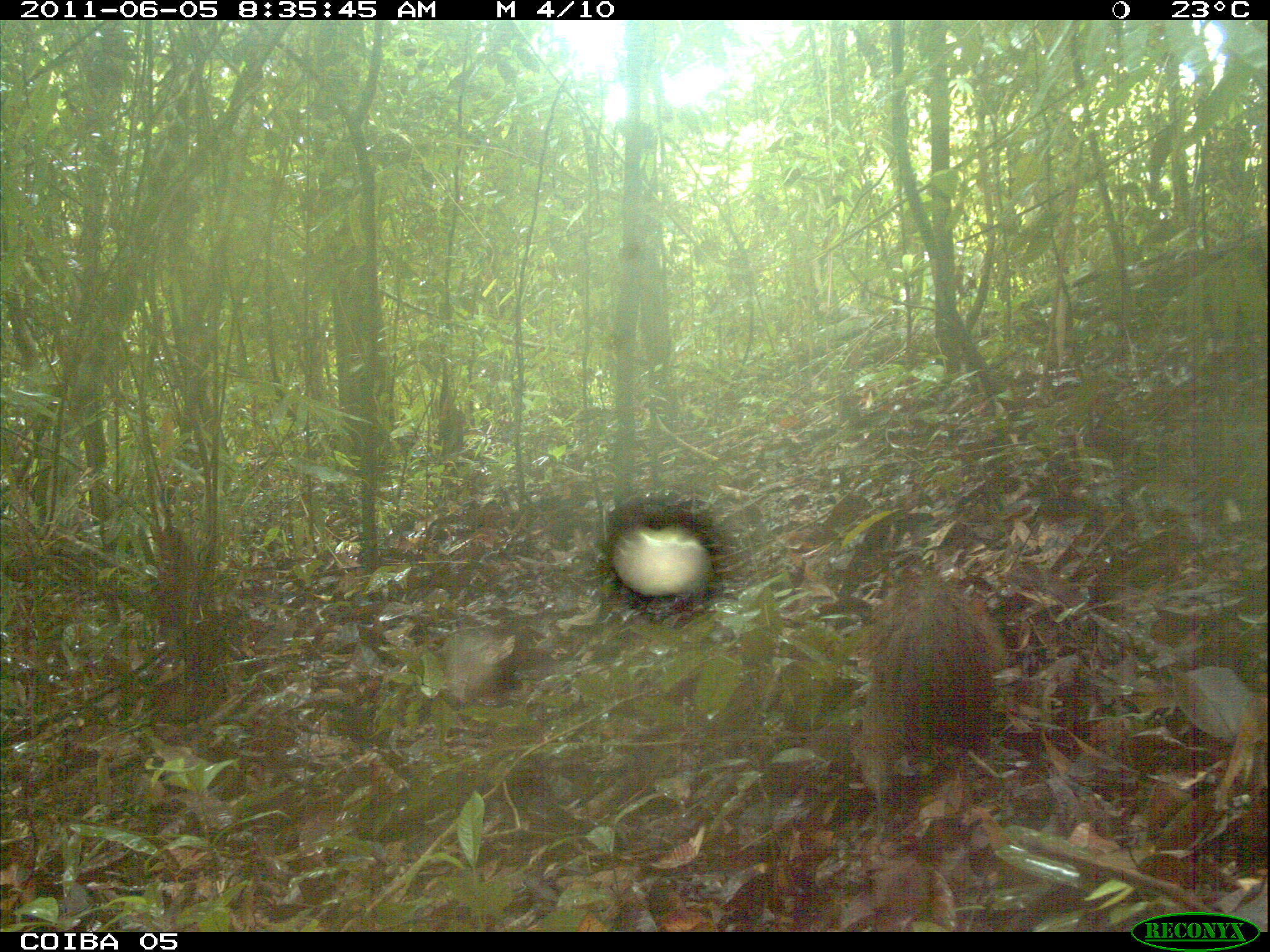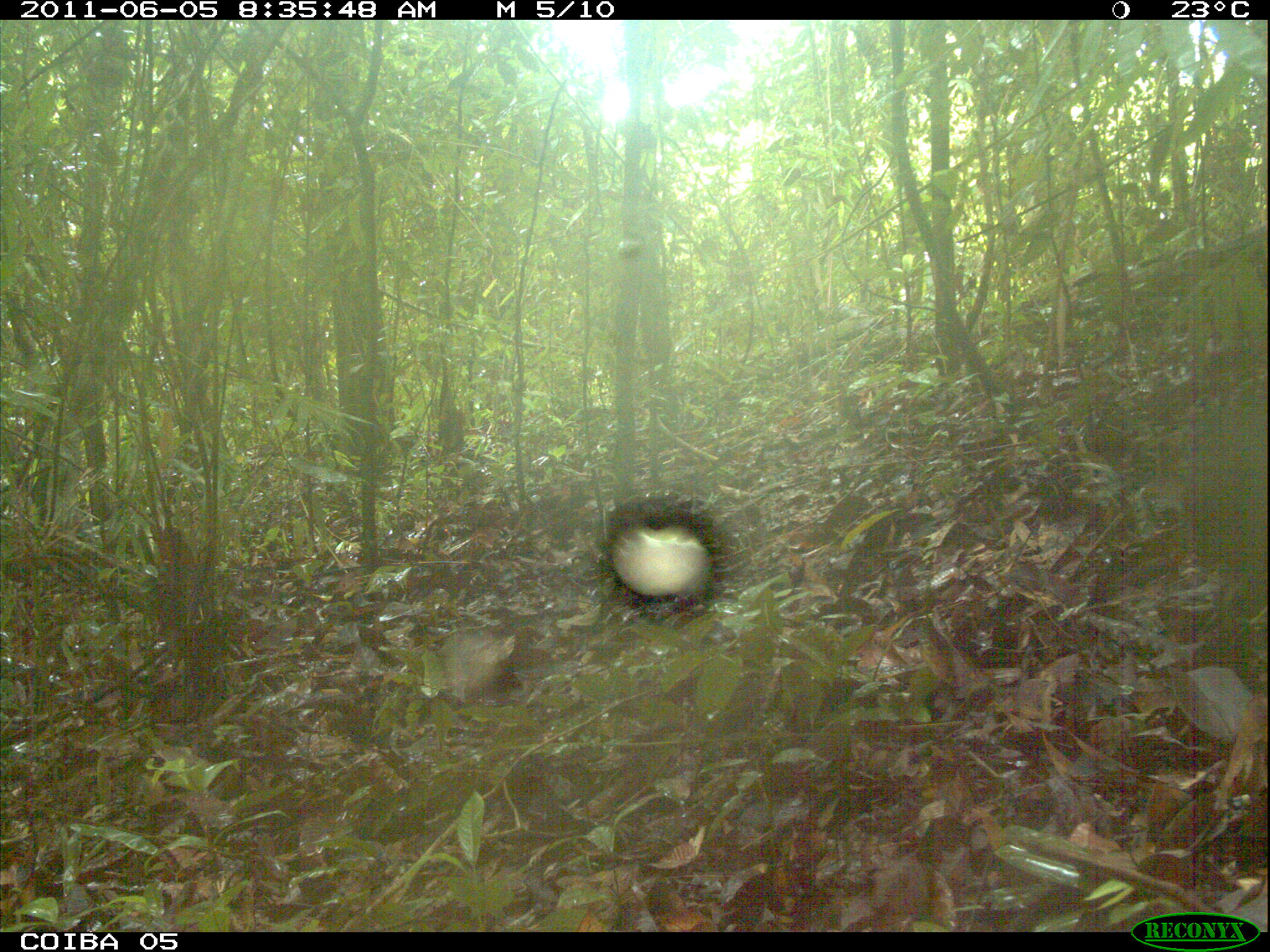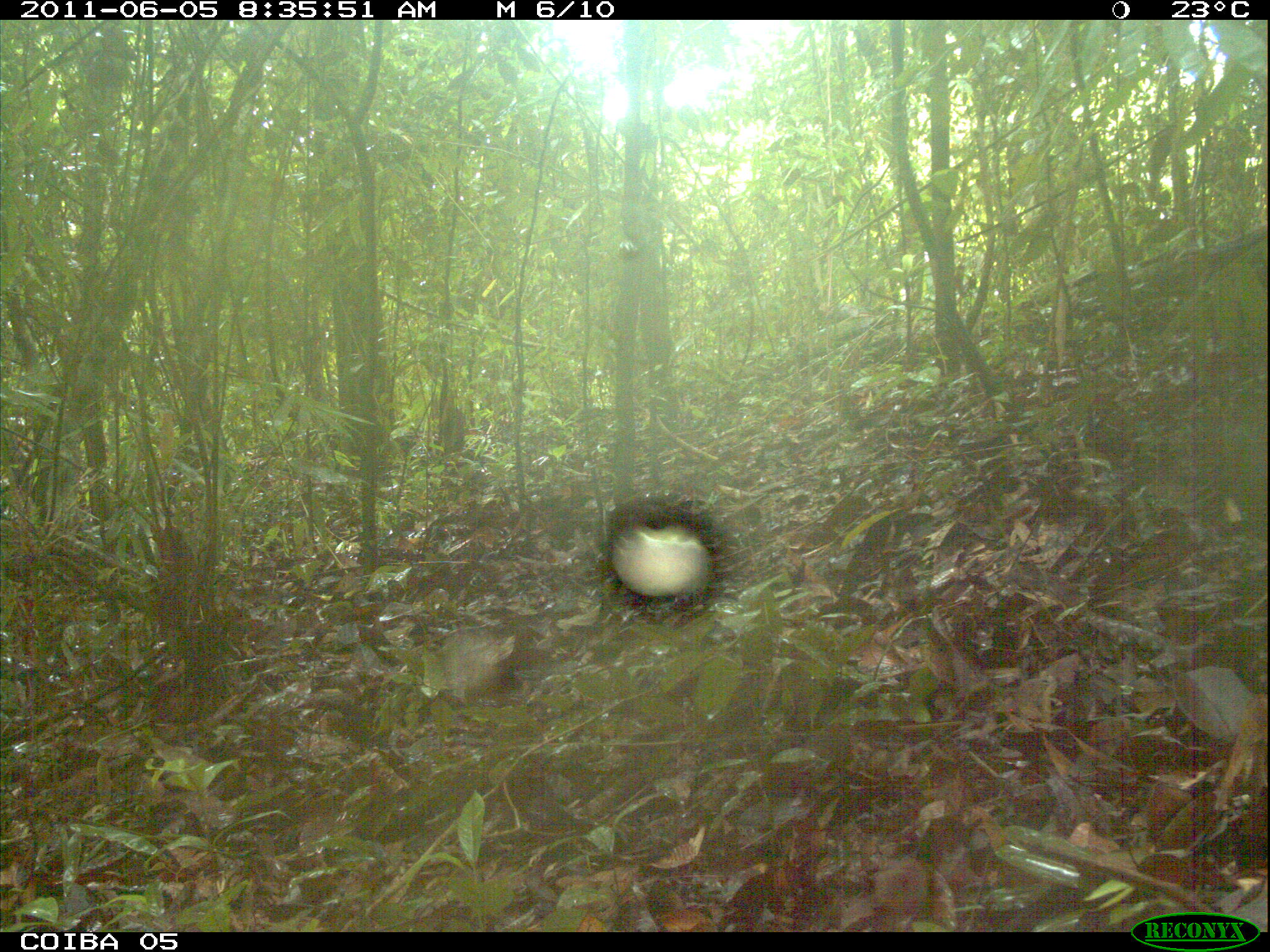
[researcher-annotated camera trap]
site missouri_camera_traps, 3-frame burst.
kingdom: Animalia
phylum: Chordata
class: Mammalia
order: Rodentia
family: Dasyproctidae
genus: Dasyprocta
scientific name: Dasyprocta coibae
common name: coiban agouti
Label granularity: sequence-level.